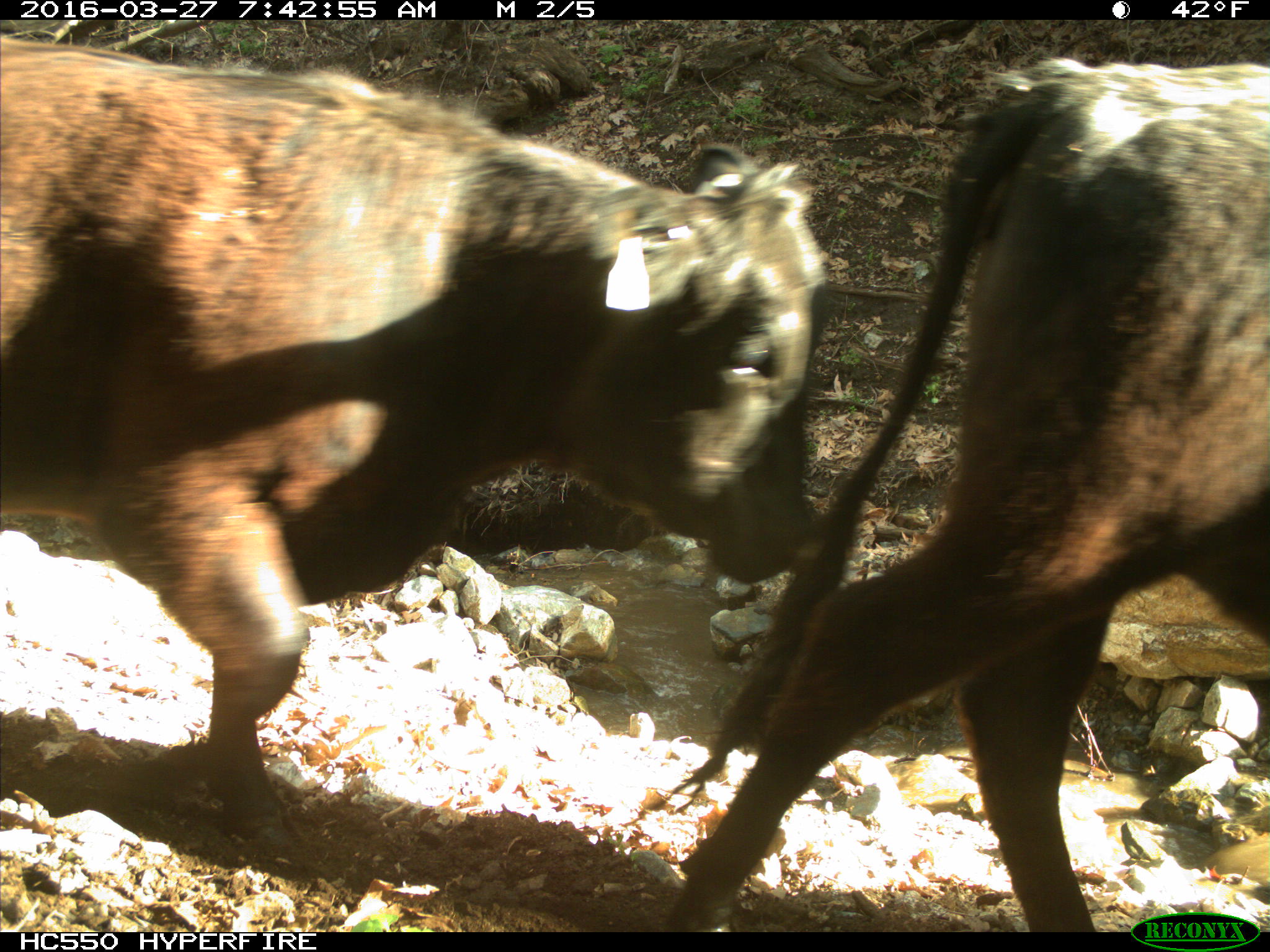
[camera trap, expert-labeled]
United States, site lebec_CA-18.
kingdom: Animalia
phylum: Chordata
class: Mammalia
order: Artiodactyla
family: Bovidae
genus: Bos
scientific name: Bos taurus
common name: domestic cow